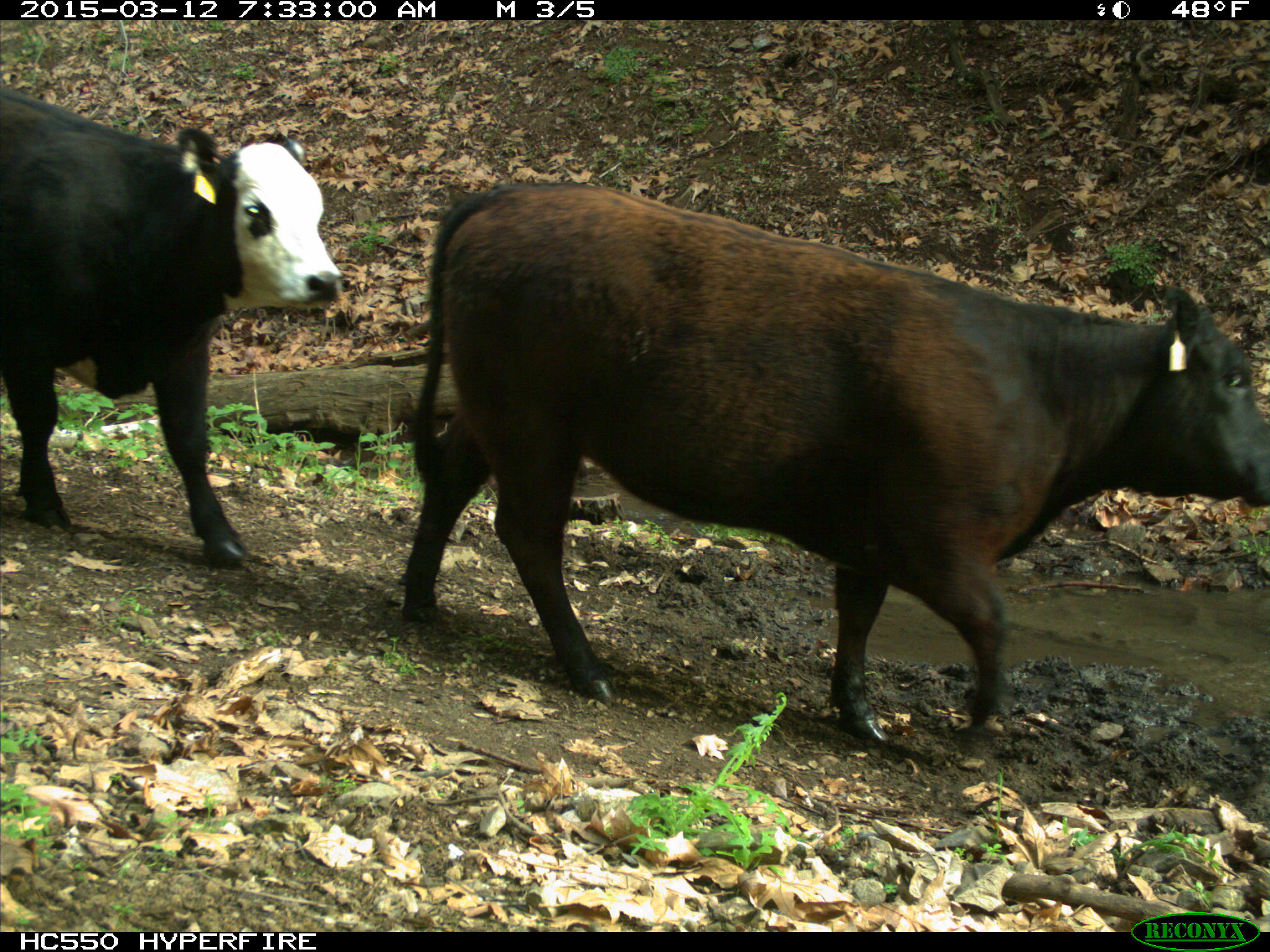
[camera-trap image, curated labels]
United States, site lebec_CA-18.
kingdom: Animalia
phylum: Chordata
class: Mammalia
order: Artiodactyla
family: Bovidae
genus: Bos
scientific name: Bos taurus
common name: domestic cow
Bos taurus (domestic cow).